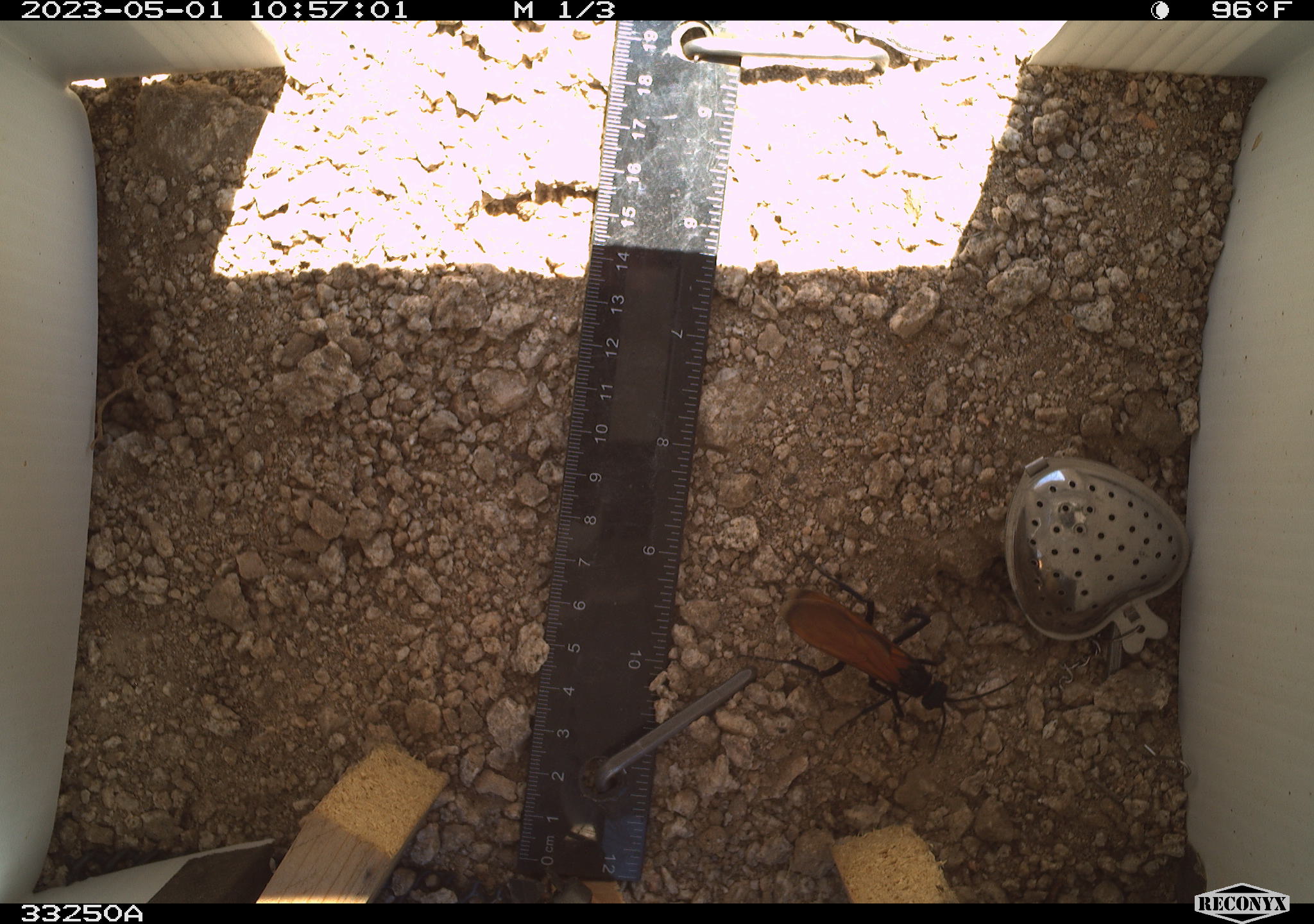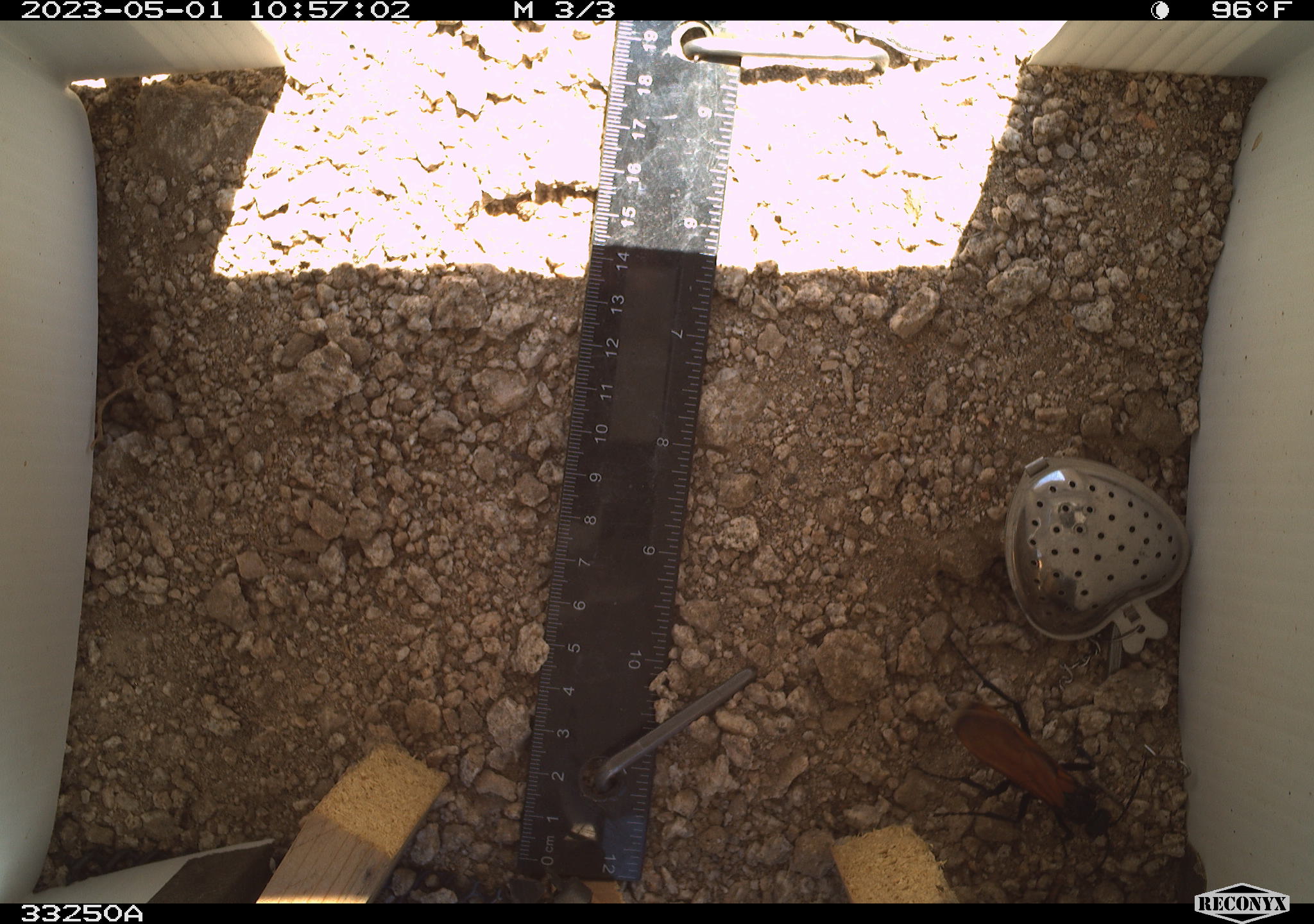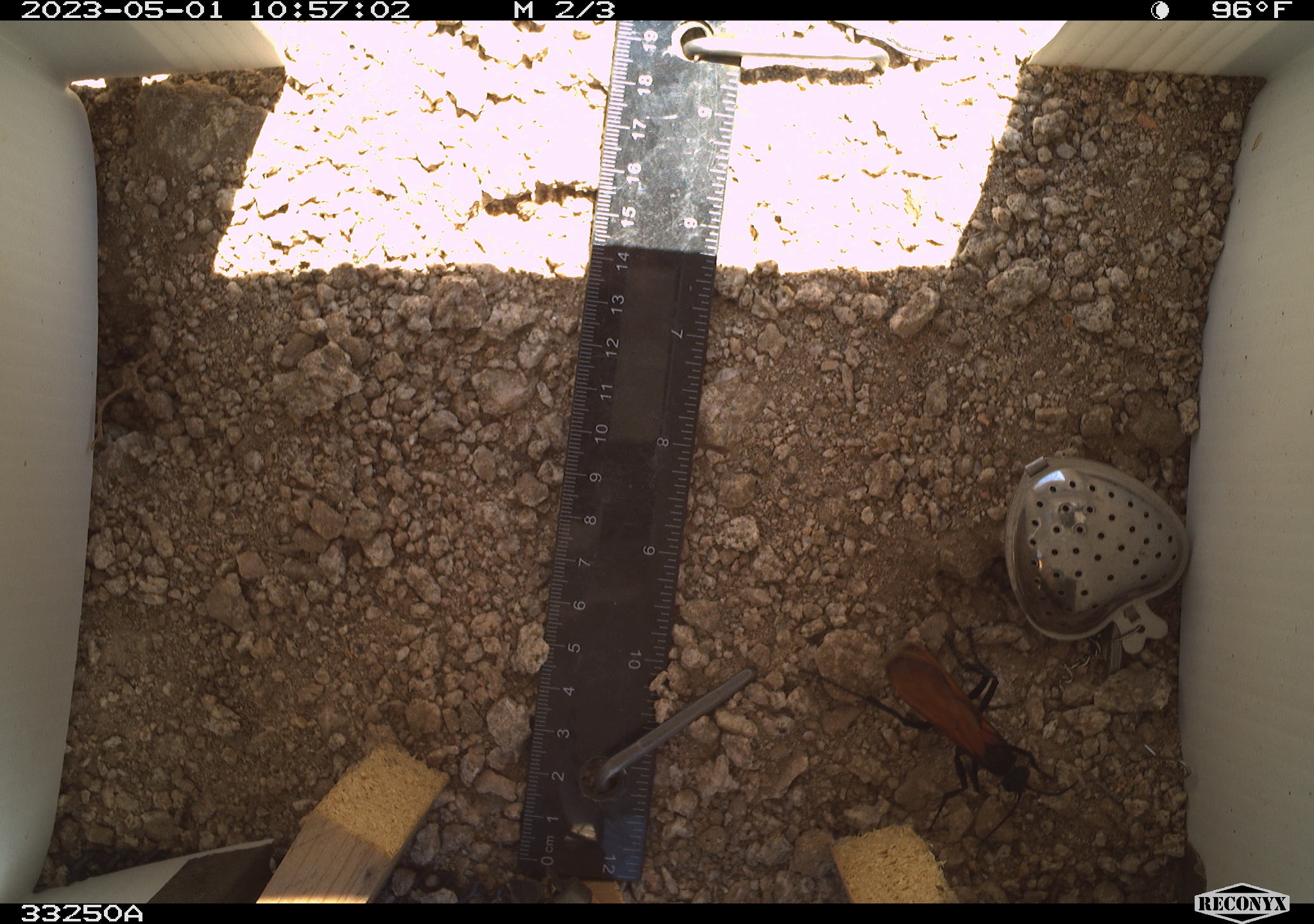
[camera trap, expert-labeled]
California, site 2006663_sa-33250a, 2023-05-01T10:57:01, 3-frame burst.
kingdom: Animalia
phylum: Arthropoda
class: Insecta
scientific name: Insecta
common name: insect